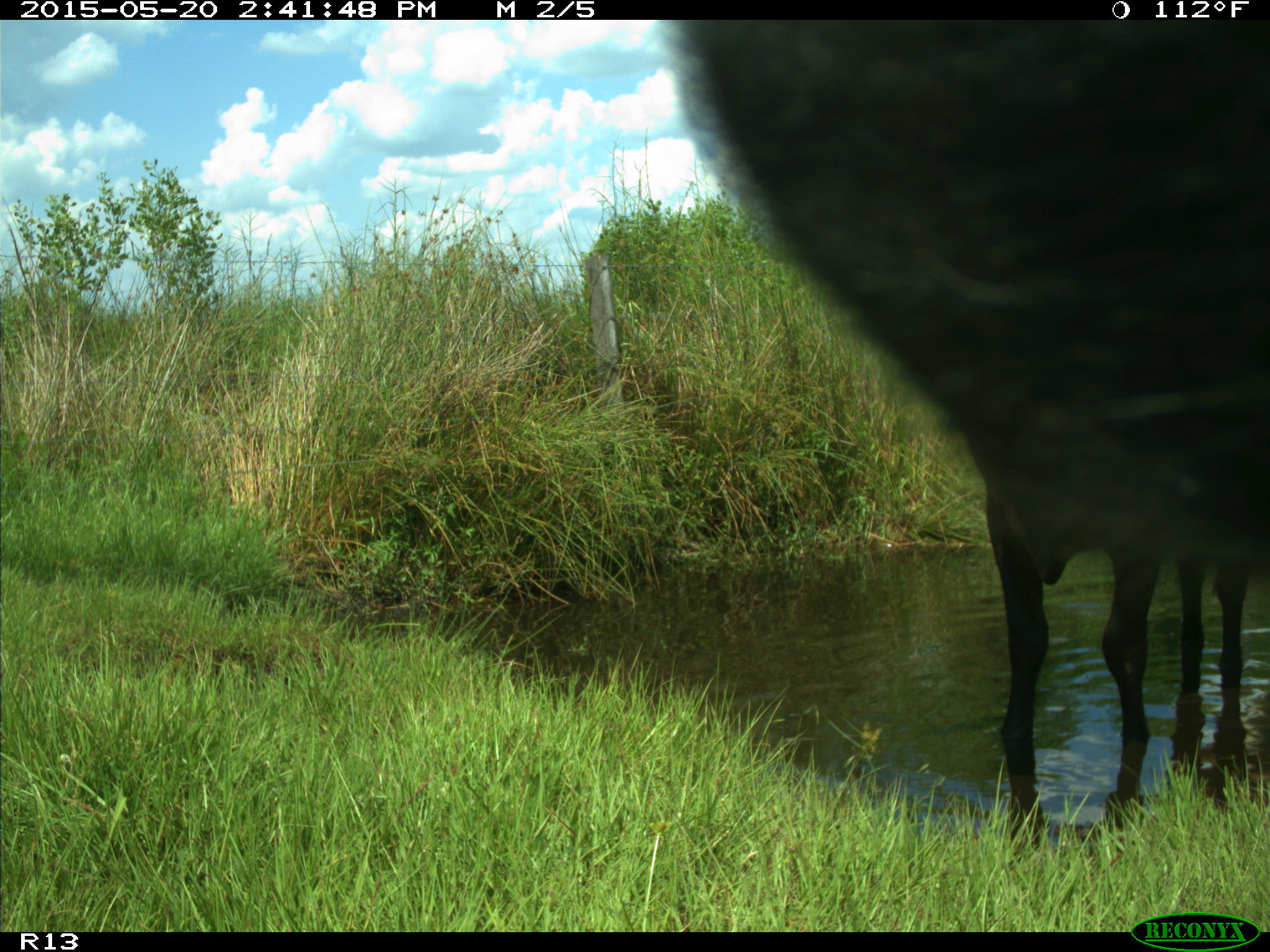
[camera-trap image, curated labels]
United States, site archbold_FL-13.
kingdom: Animalia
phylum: Chordata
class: Mammalia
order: Artiodactyla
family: Bovidae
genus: Bos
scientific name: Bos taurus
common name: domestic cow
Bos taurus (domestic cow).